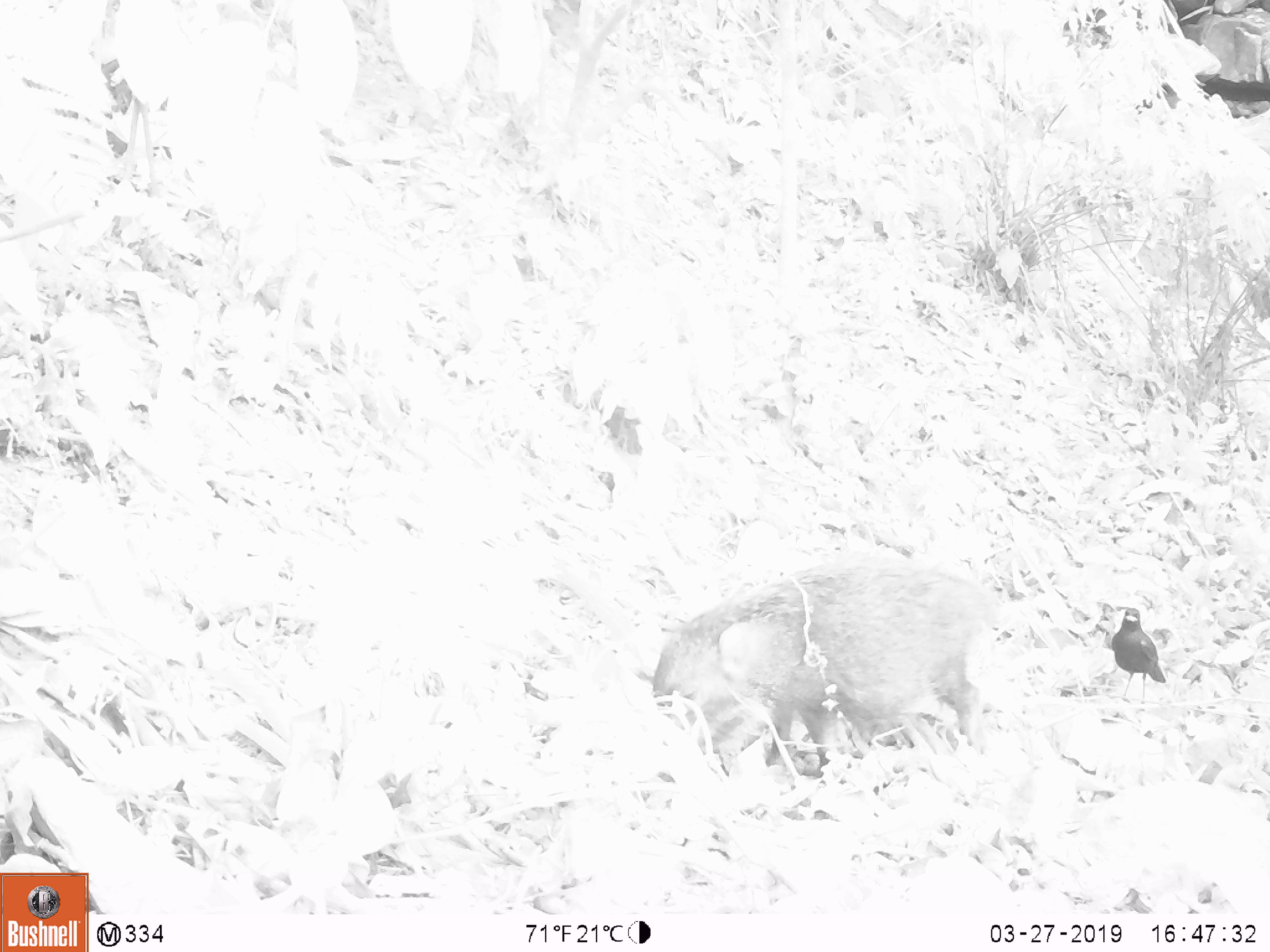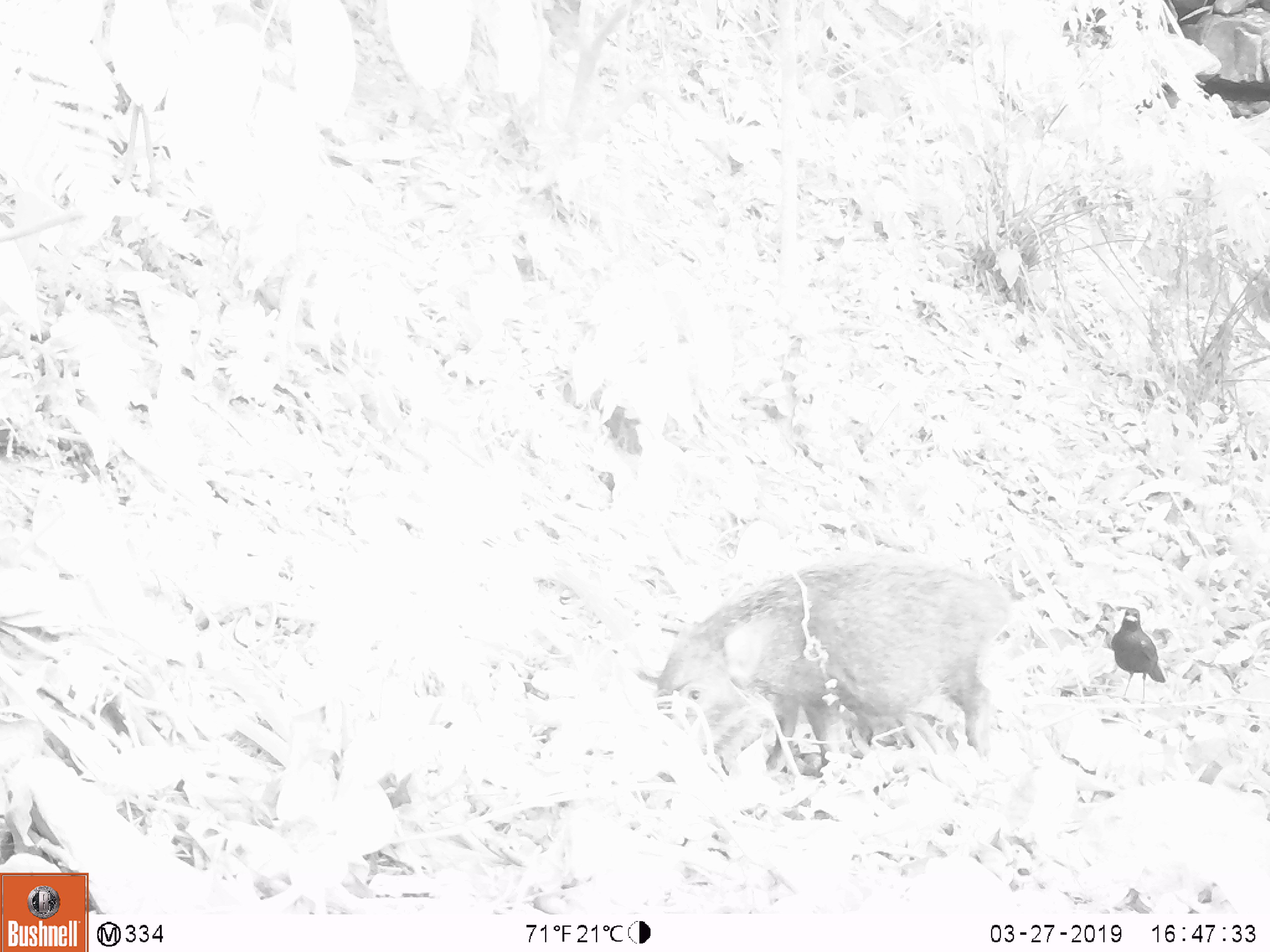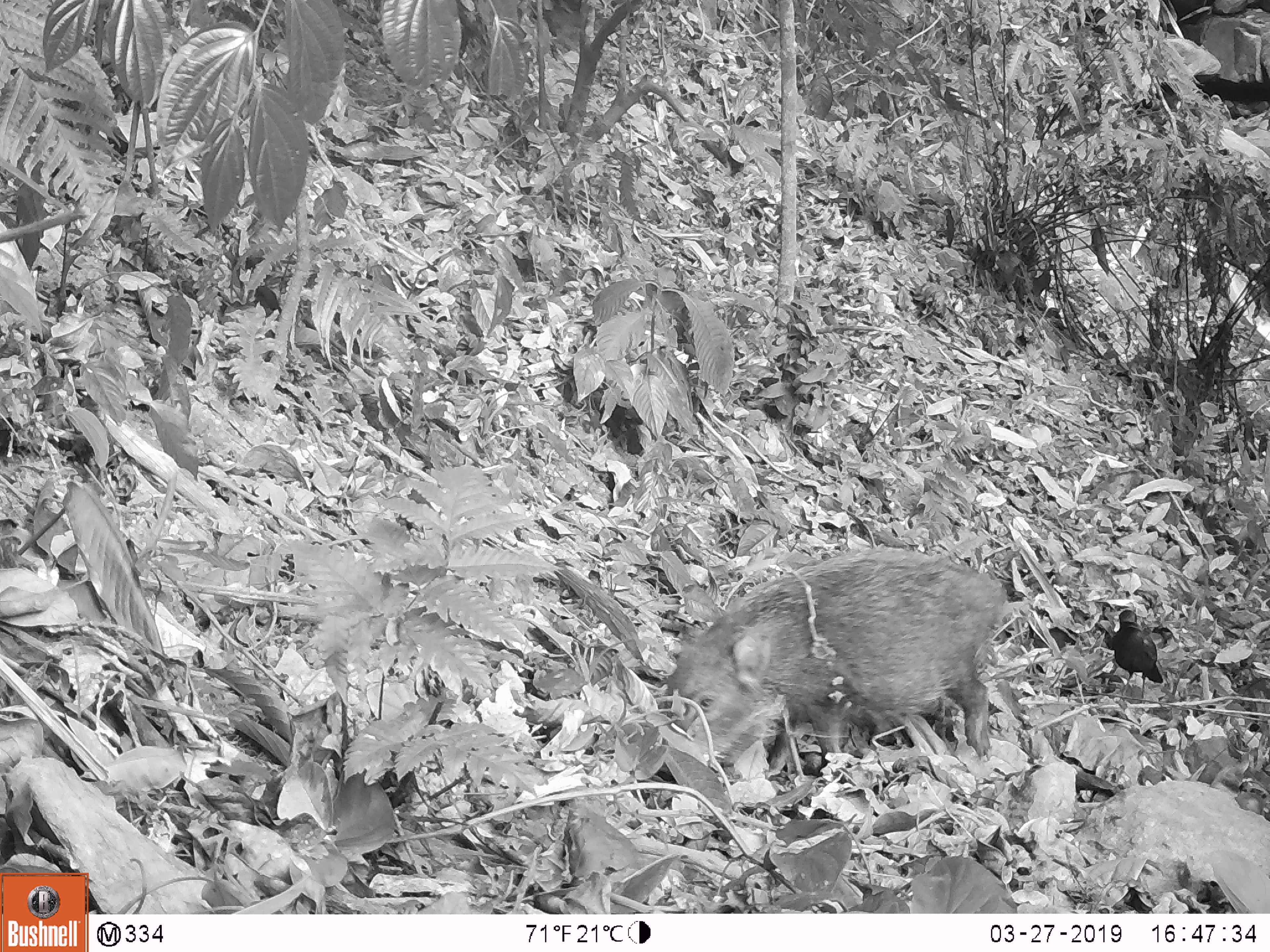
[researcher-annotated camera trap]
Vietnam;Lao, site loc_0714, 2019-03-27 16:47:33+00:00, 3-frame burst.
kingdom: Animalia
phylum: Chordata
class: Mammalia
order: Artiodactyla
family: Suidae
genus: Sus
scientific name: Sus scrofa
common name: eurasian wild pig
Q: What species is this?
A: Eurasian wild pig (Sus scrofa).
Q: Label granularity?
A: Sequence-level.